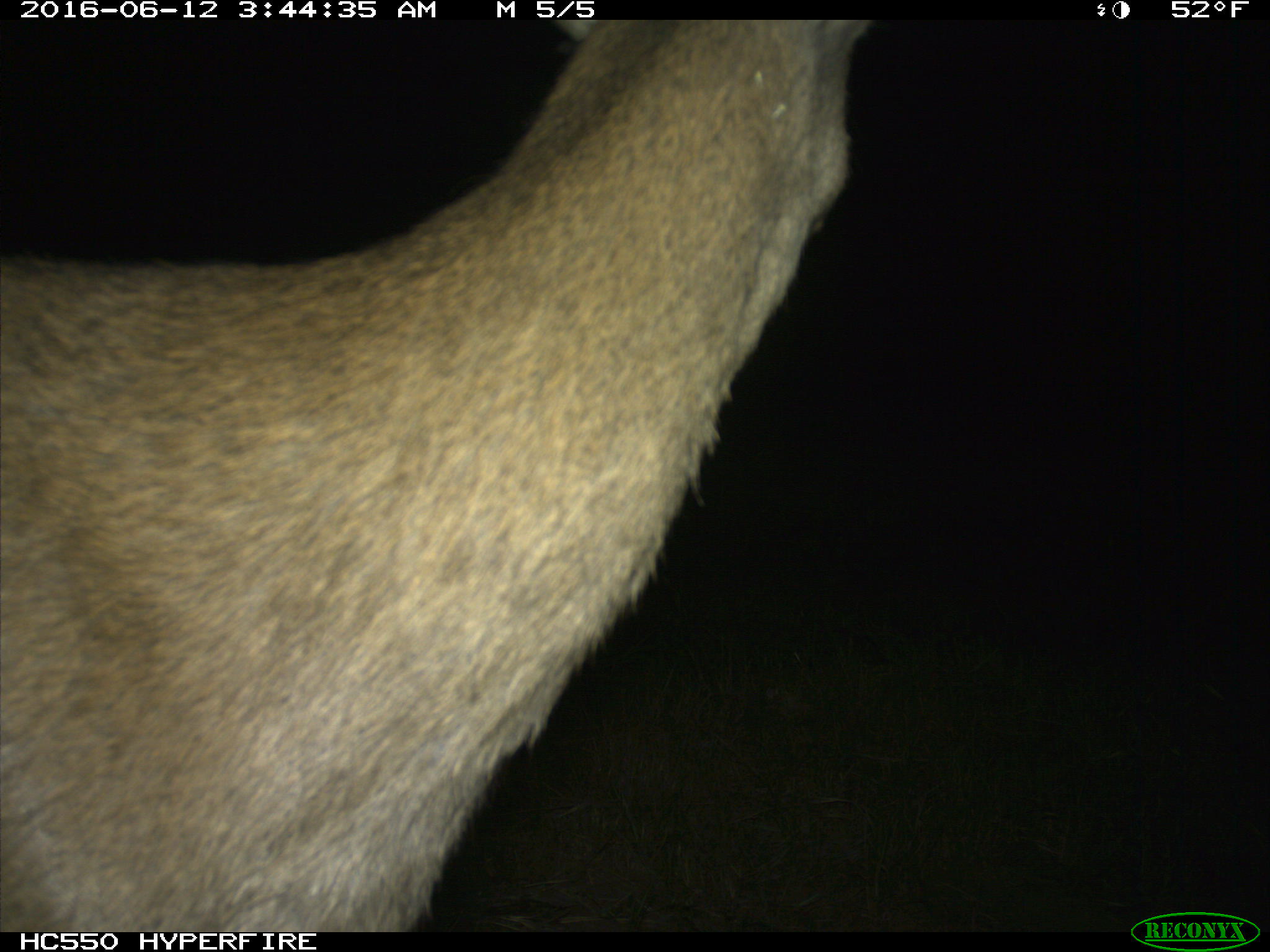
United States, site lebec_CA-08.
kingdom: Animalia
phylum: Chordata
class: Mammalia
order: Artiodactyla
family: Cervidae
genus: Odocoileus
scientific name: Odocoileus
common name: deer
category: unidentified deer